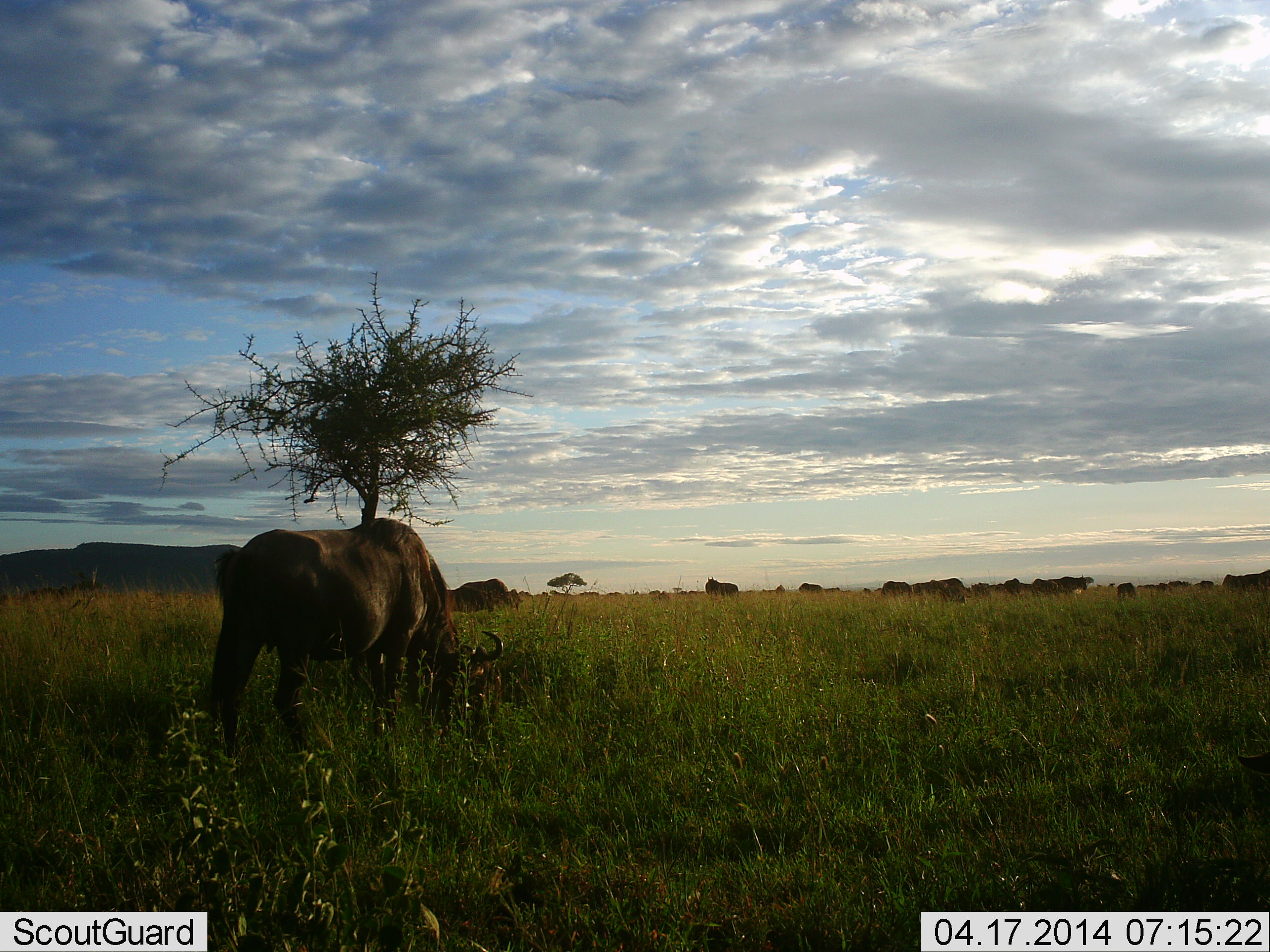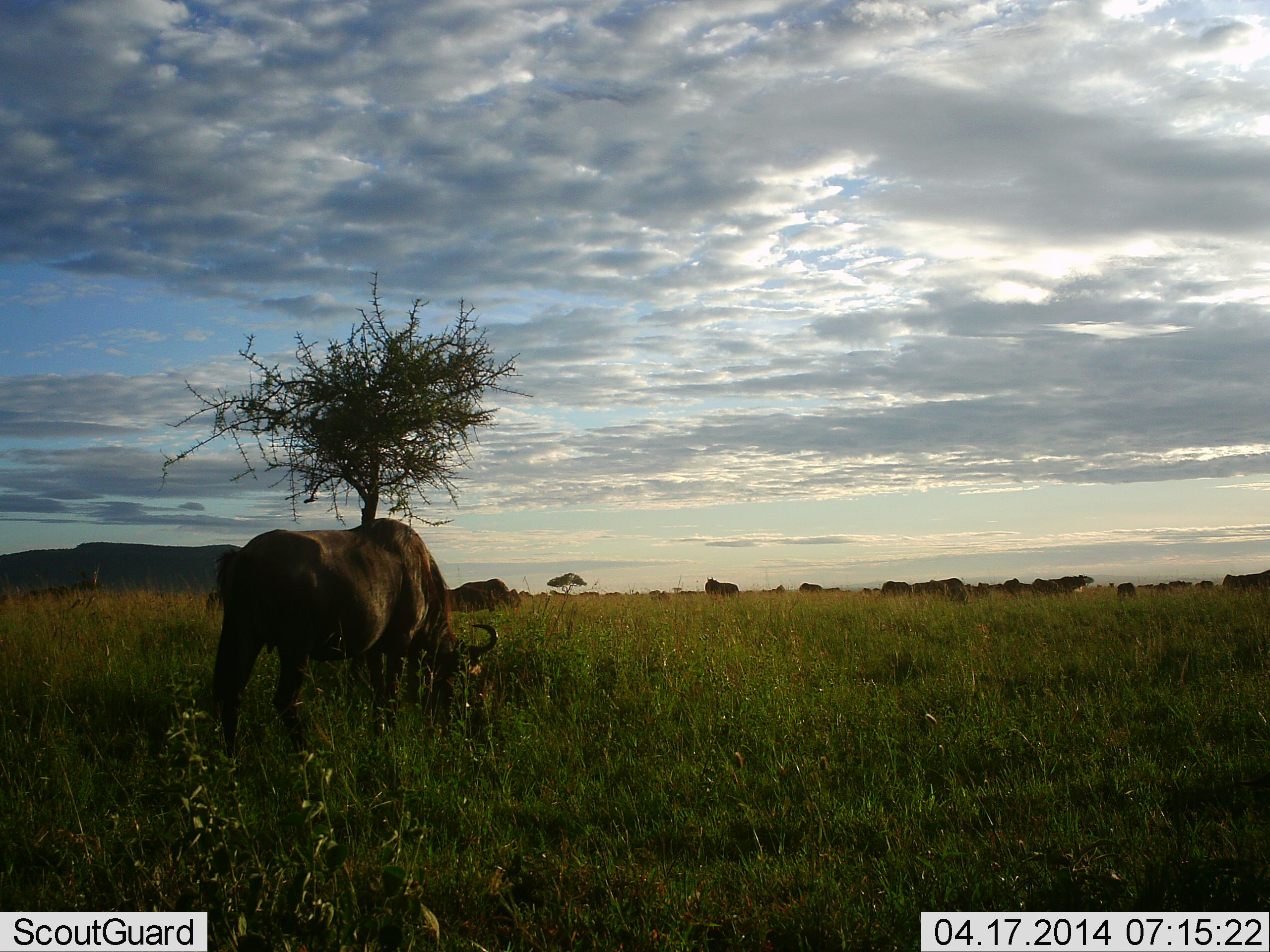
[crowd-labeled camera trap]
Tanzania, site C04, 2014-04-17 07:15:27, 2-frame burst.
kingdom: Animalia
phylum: Chordata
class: Mammalia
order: Artiodactyla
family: Bovidae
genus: Connochaetes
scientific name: Connochaetes taurinus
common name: blue wildebeest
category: wildebeest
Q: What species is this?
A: Wildebeest (blue wildebeest) (Connochaetes taurinus).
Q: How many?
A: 10.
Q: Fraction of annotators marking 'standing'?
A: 20%.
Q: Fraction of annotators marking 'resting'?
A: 0%.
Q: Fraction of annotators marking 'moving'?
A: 0%.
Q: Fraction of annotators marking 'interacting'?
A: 0%.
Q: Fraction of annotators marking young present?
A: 0%.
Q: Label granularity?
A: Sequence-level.